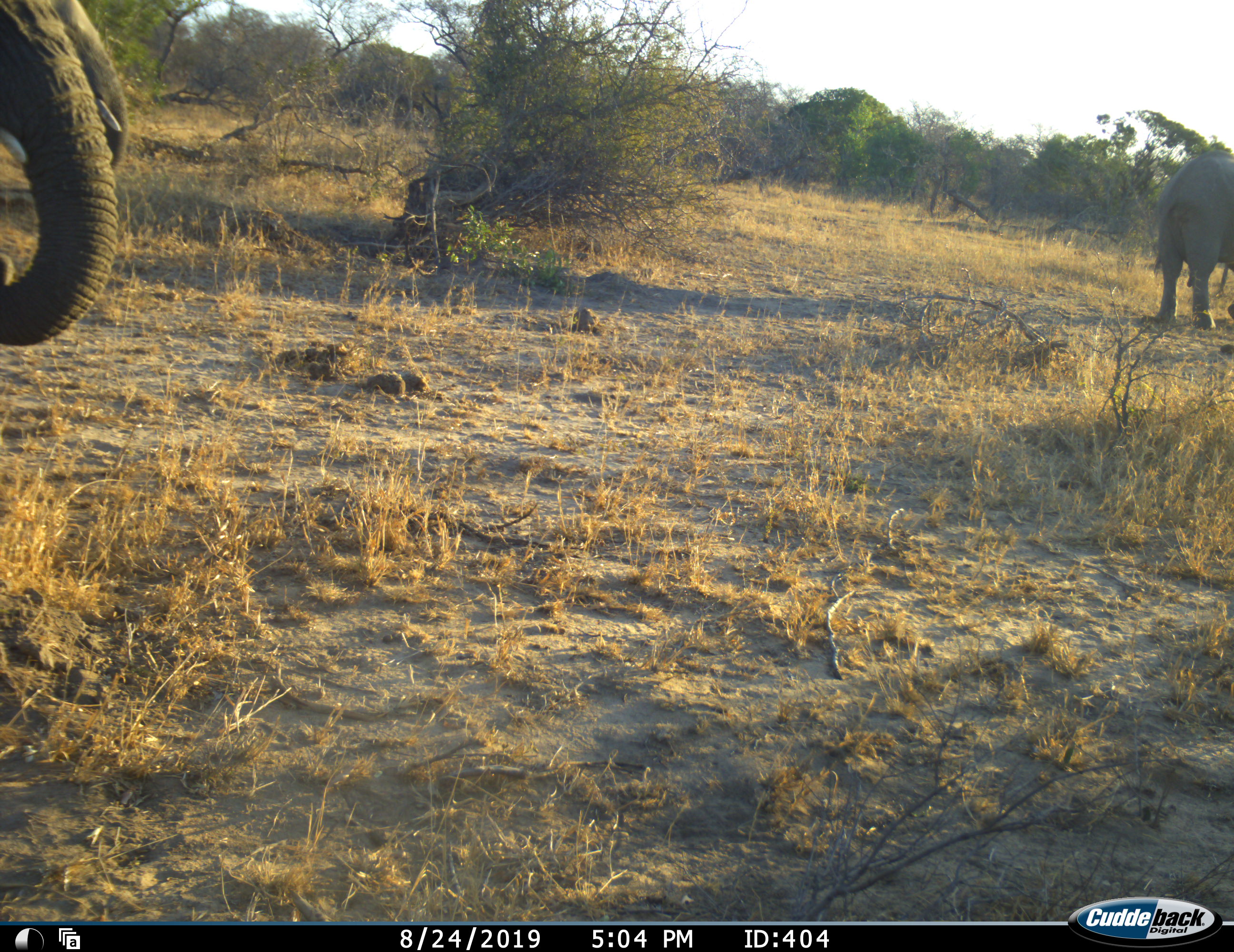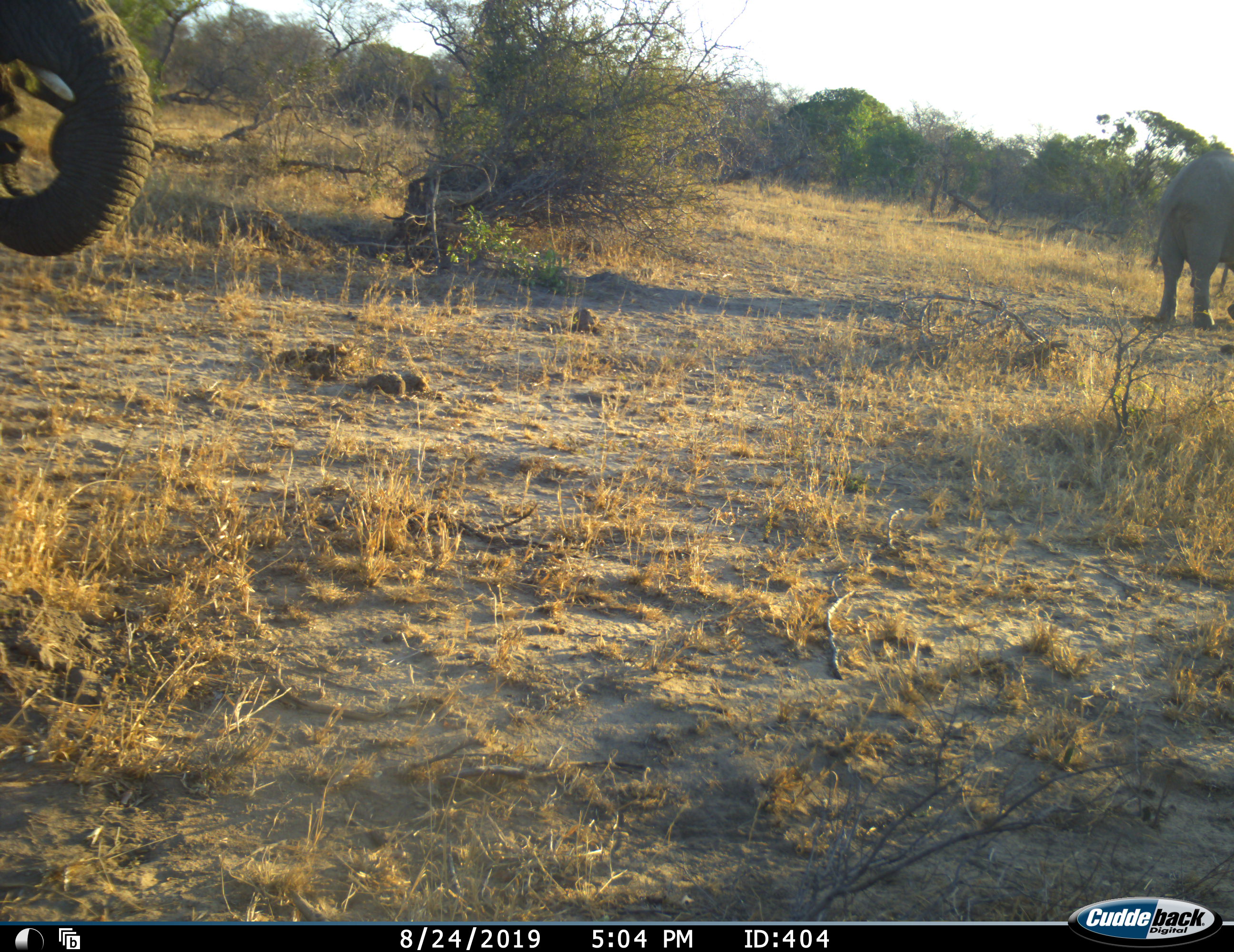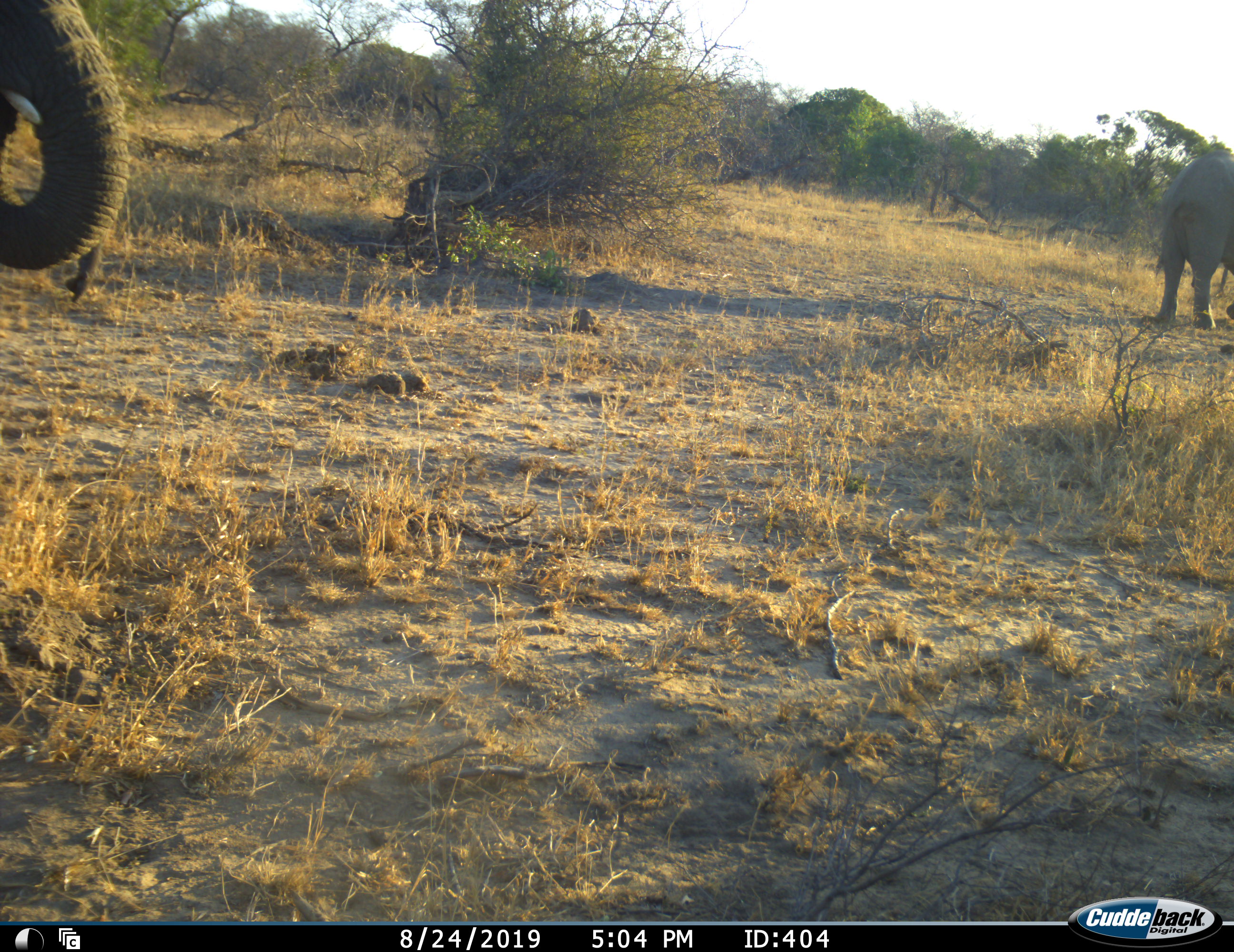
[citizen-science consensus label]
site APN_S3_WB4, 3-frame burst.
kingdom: Animalia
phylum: Chordata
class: Mammalia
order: Proboscidea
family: Elephantidae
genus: Loxodonta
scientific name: Loxodonta africana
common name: african bush elephant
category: elephant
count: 2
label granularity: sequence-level